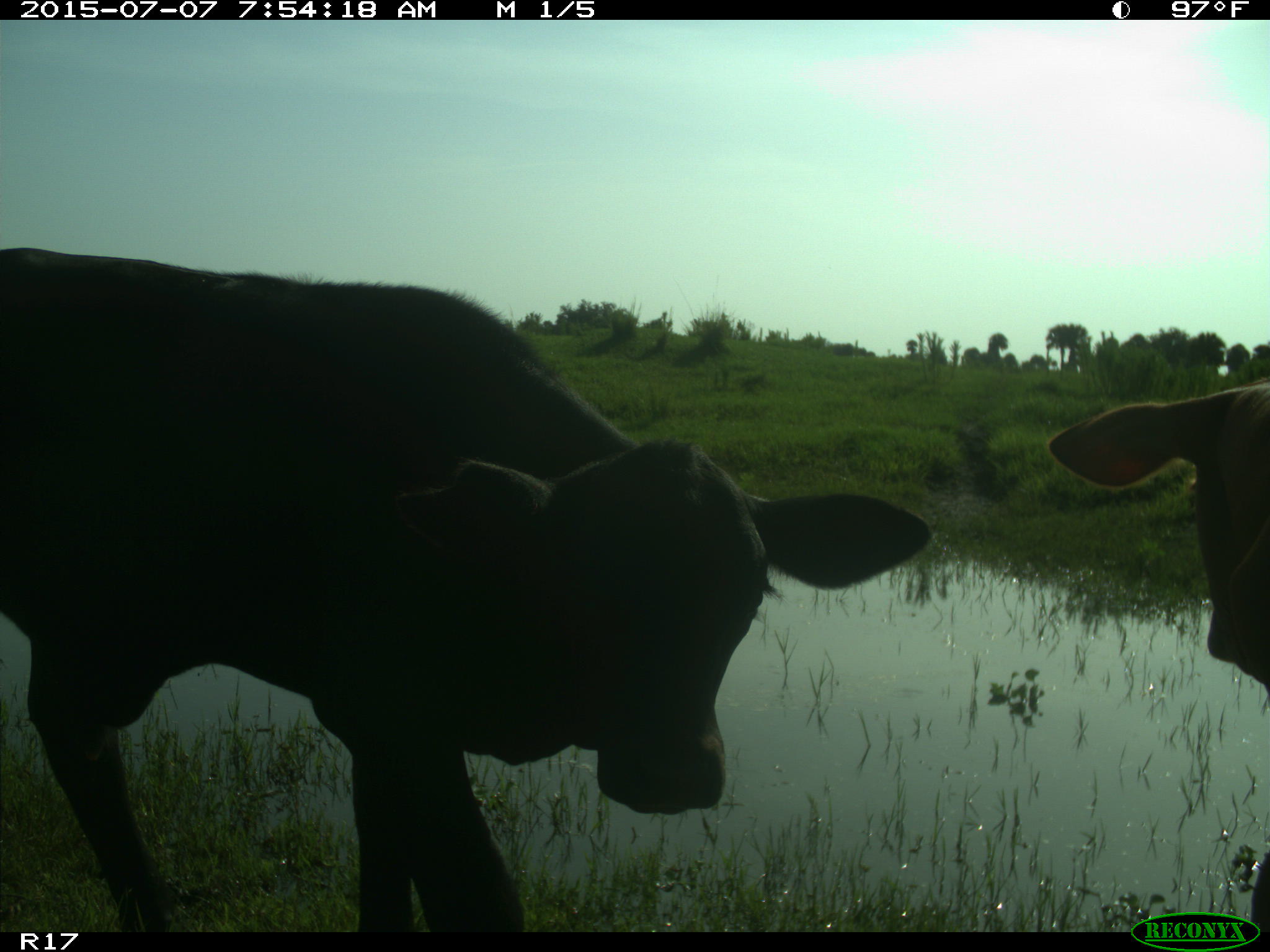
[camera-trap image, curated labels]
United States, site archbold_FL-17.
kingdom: Animalia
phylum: Chordata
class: Mammalia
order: Artiodactyla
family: Bovidae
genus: Bos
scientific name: Bos taurus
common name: domestic cow